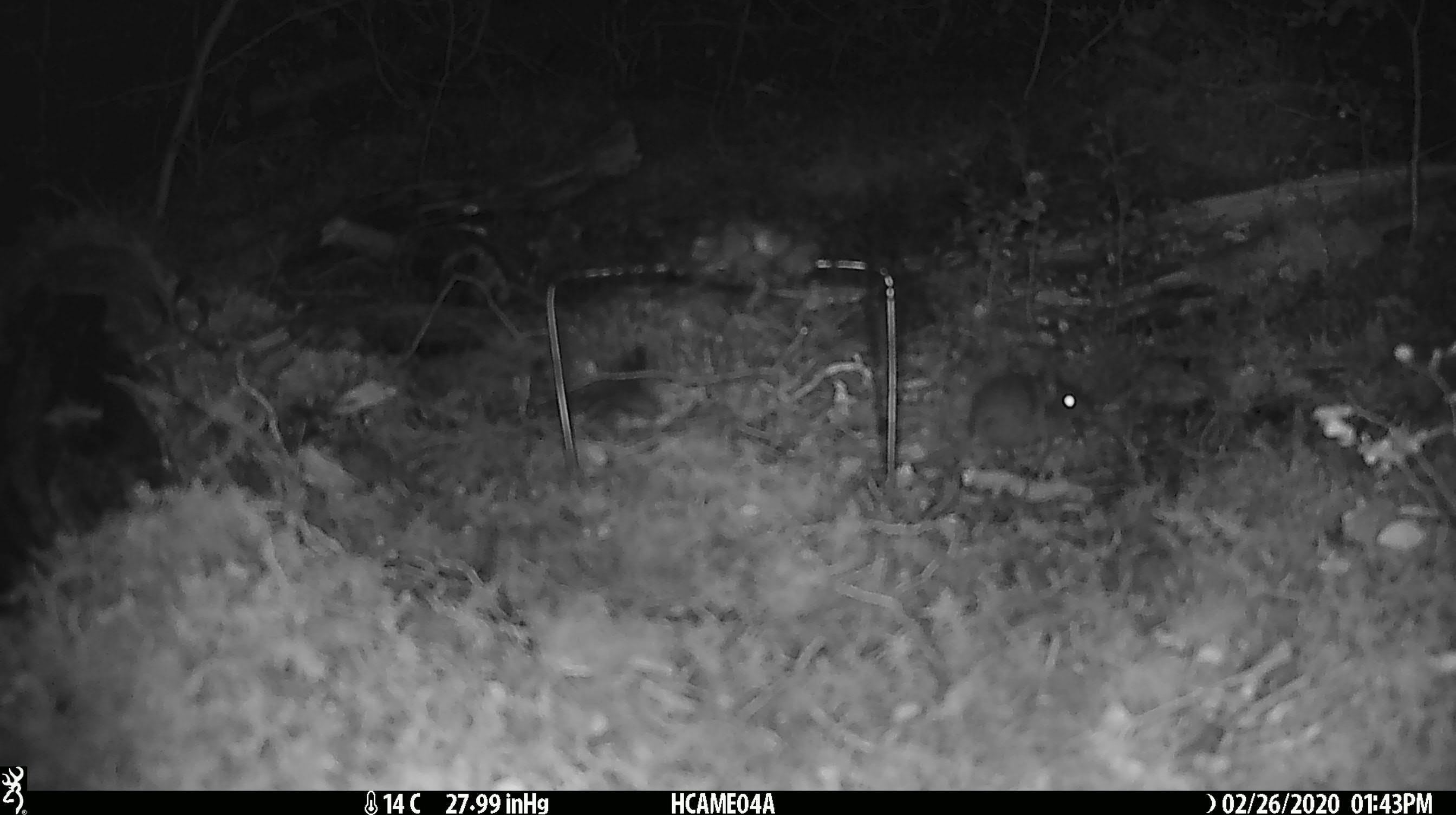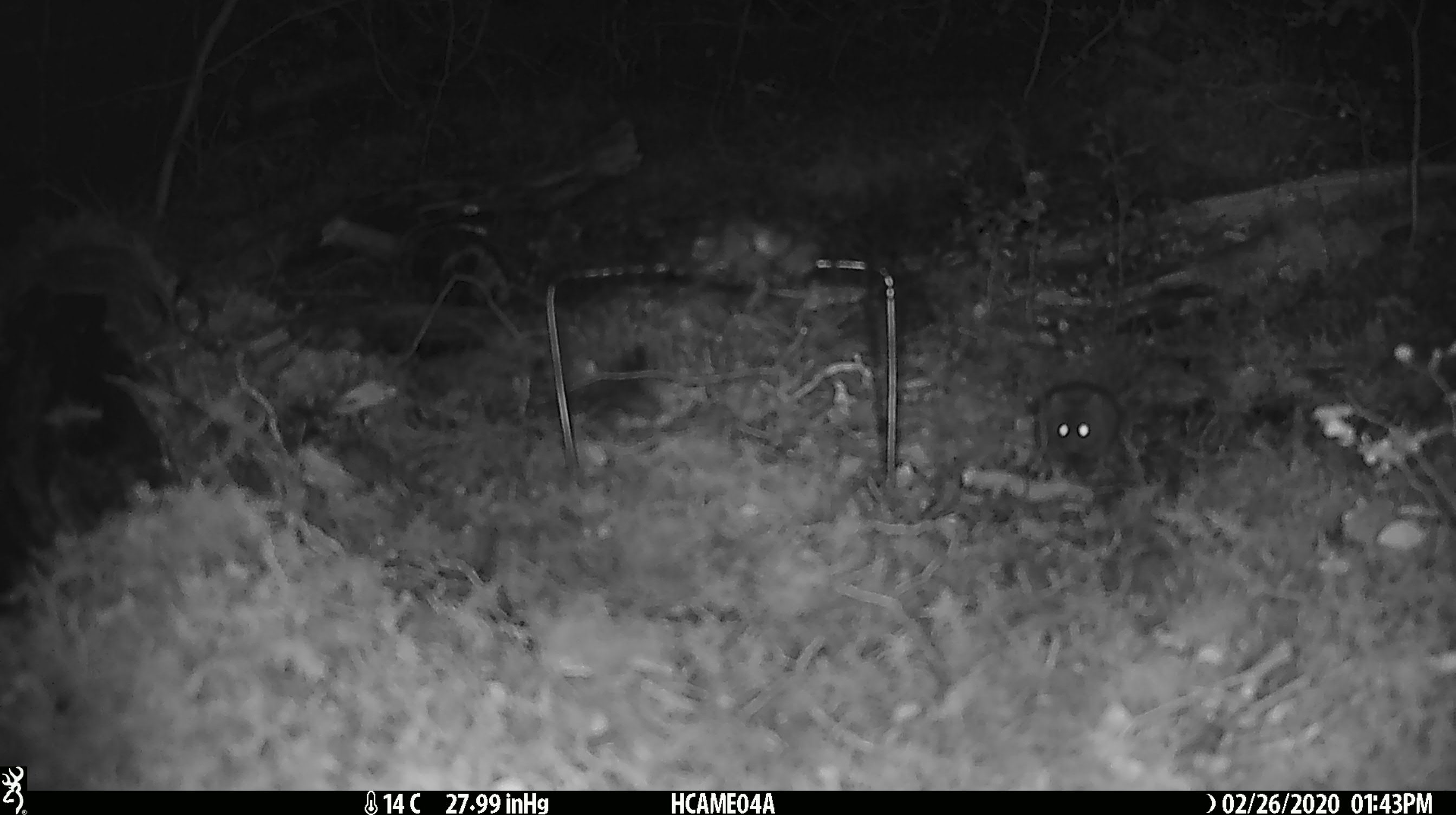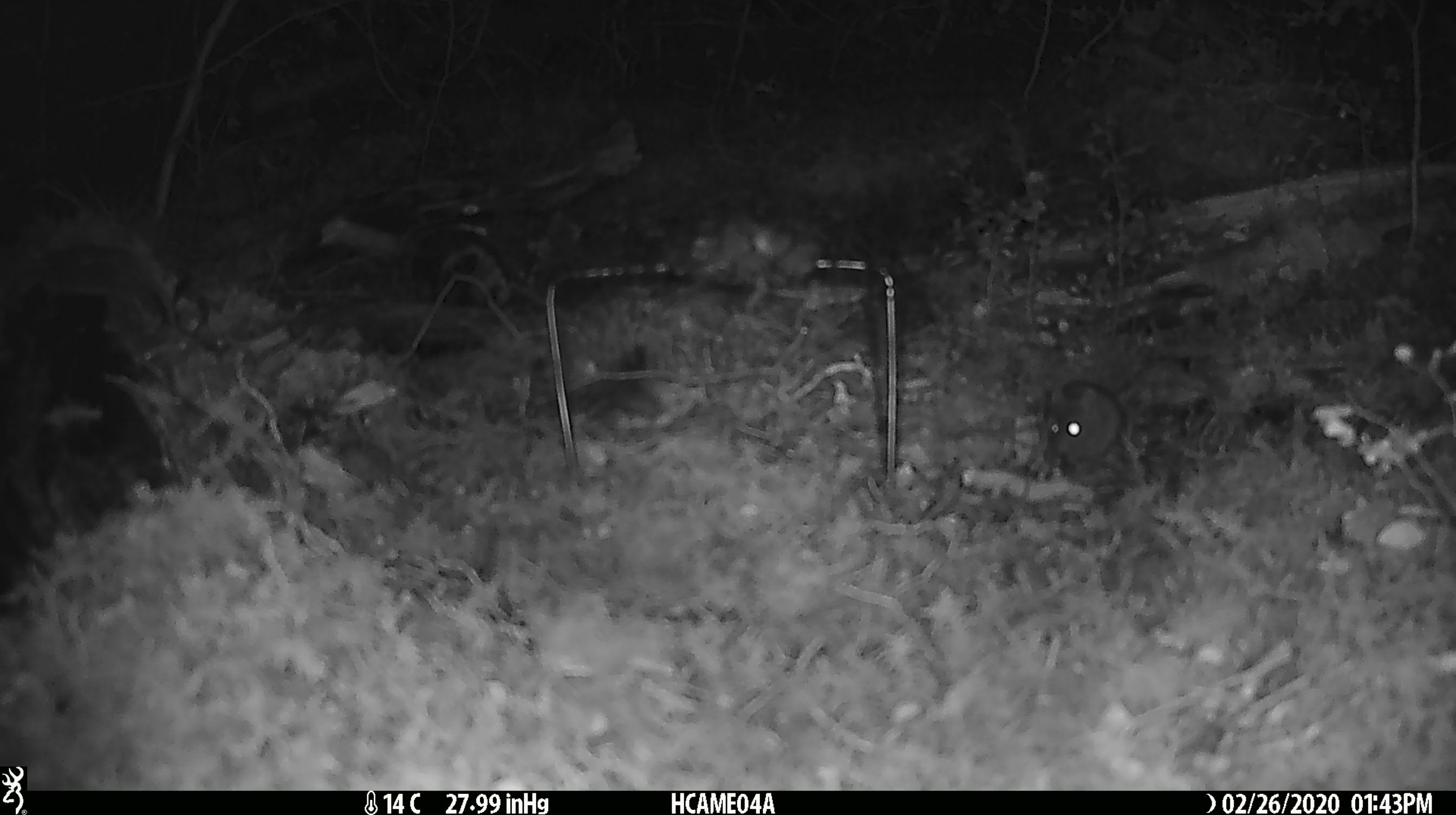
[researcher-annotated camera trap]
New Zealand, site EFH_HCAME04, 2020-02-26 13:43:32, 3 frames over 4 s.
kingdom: Animalia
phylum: Chordata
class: Mammalia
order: Rodentia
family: Muridae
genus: Mus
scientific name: Mus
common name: mouse